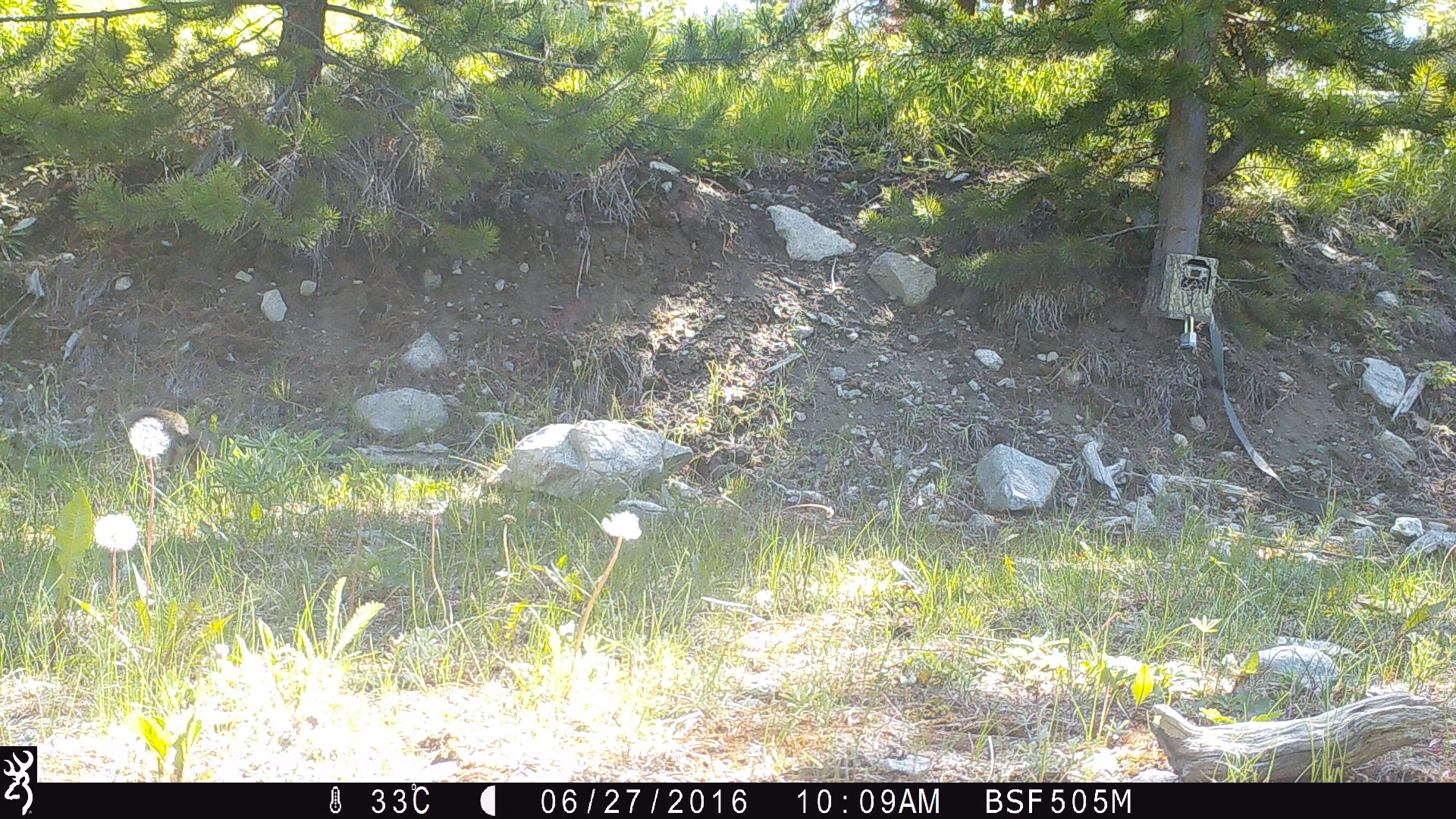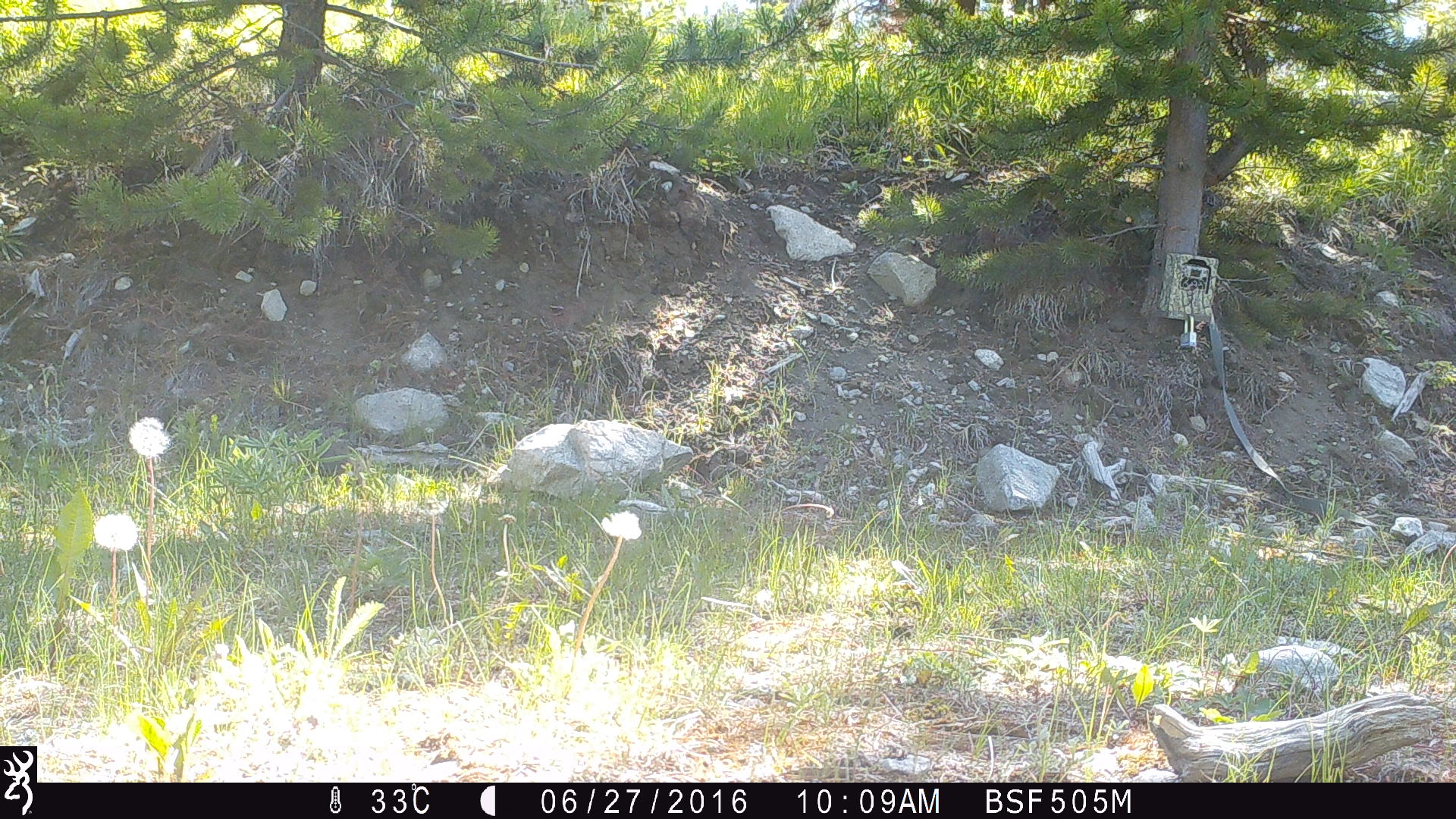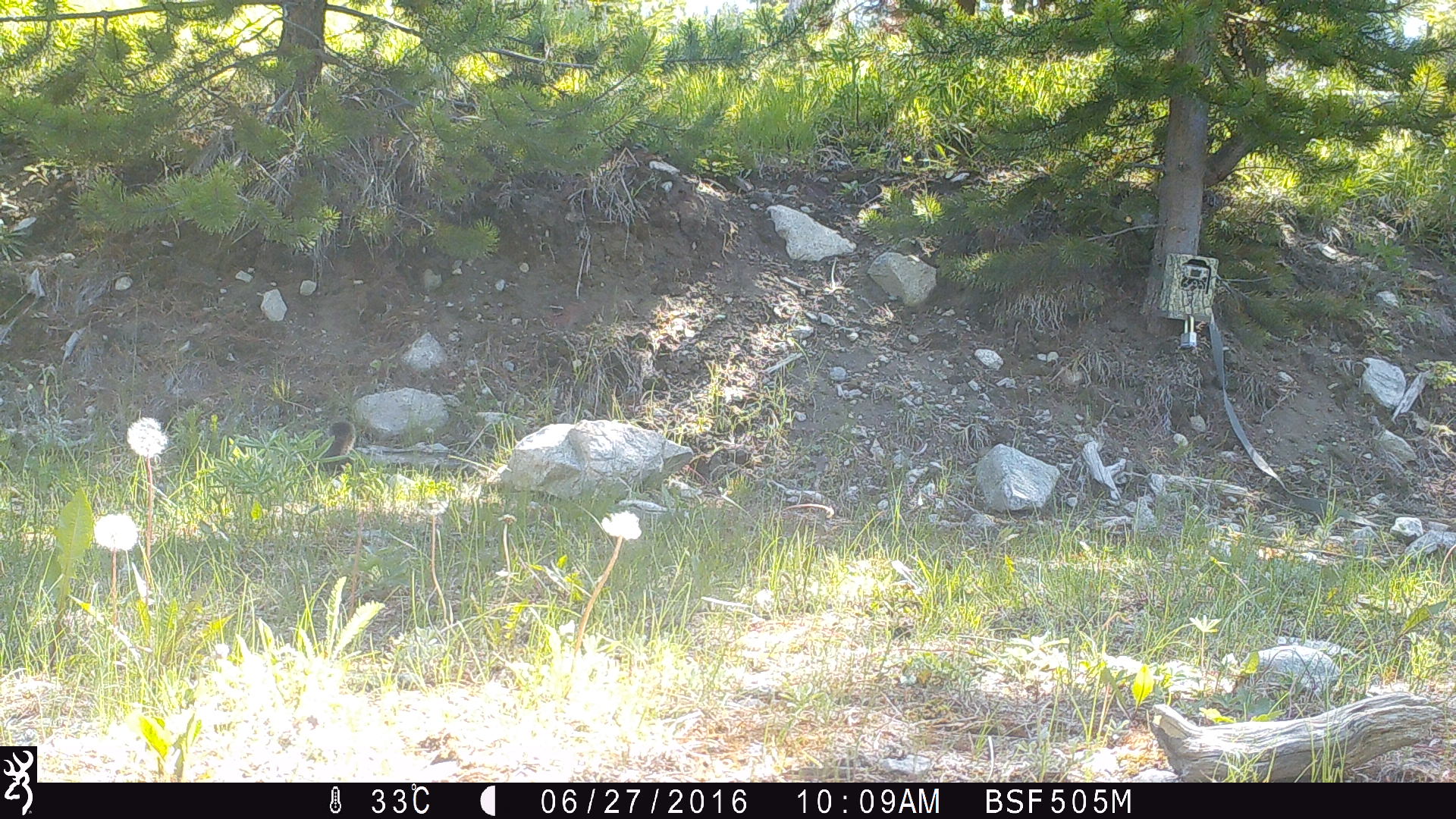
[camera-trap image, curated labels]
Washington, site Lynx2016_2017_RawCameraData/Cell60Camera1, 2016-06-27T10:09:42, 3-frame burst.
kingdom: Animalia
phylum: Chordata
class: Mammalia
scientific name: Mammalia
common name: small mammal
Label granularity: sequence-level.